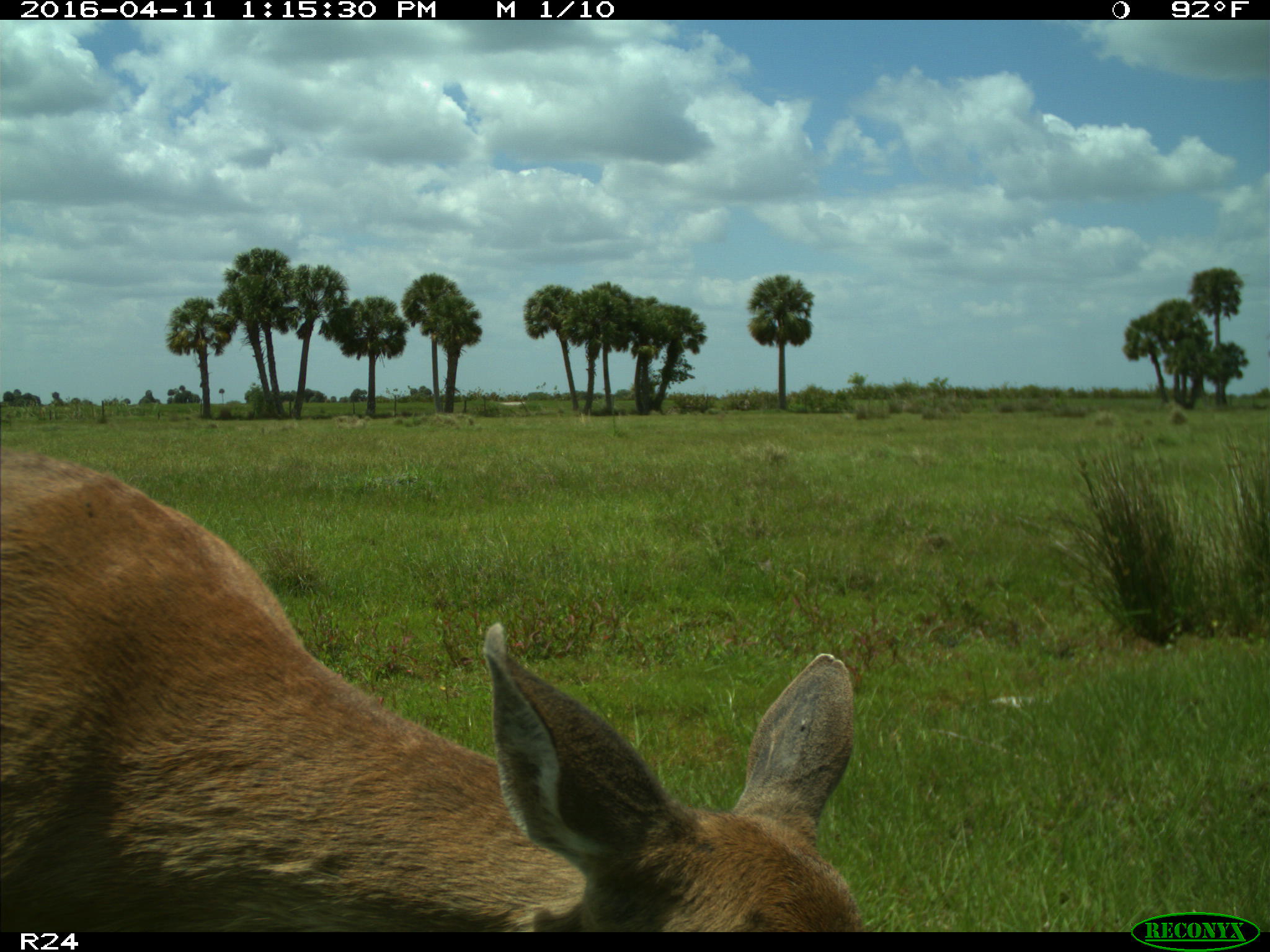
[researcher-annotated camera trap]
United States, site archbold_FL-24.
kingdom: Animalia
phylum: Chordata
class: Mammalia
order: Artiodactyla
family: Cervidae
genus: Odocoileus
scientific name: Odocoileus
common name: deer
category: unidentified deer